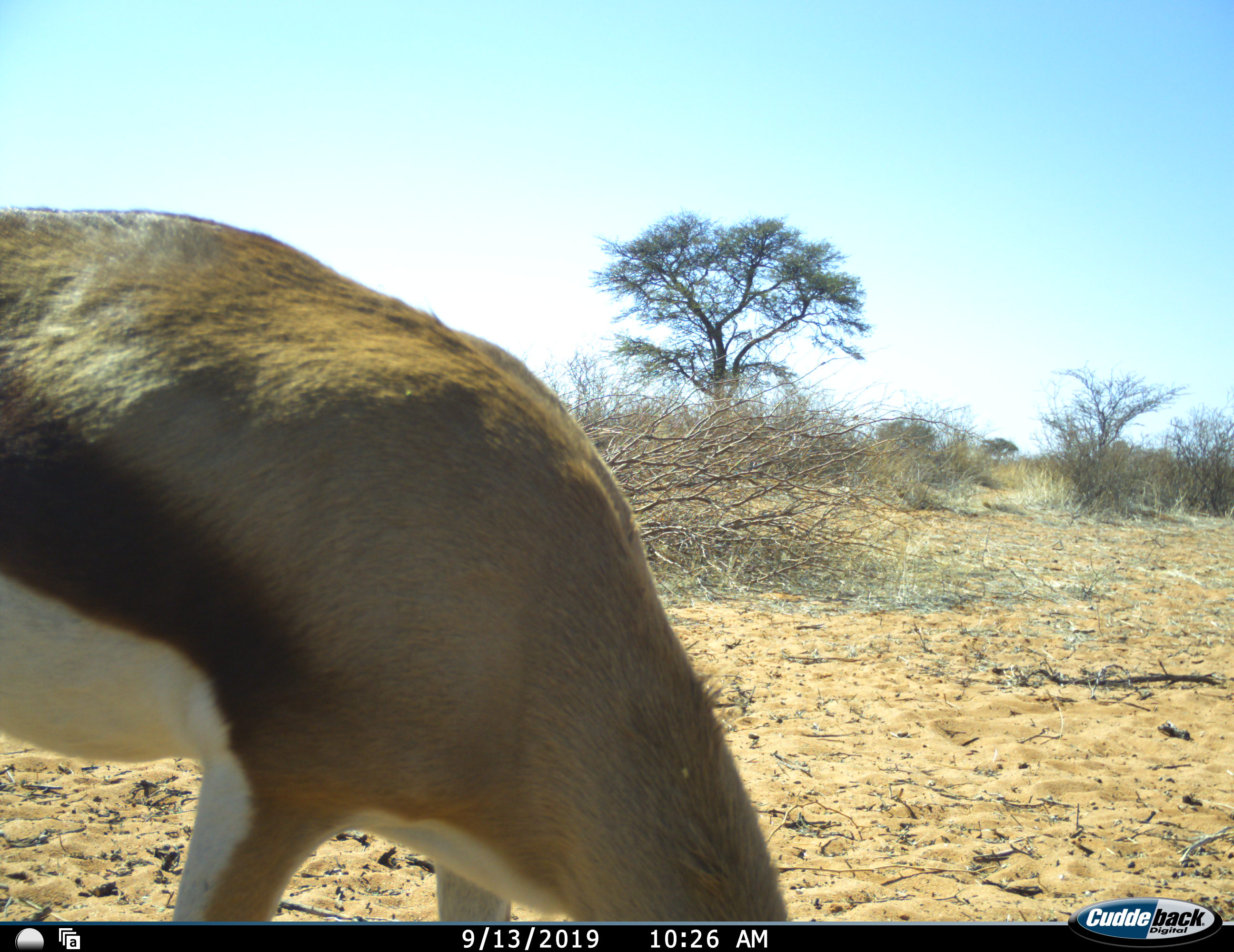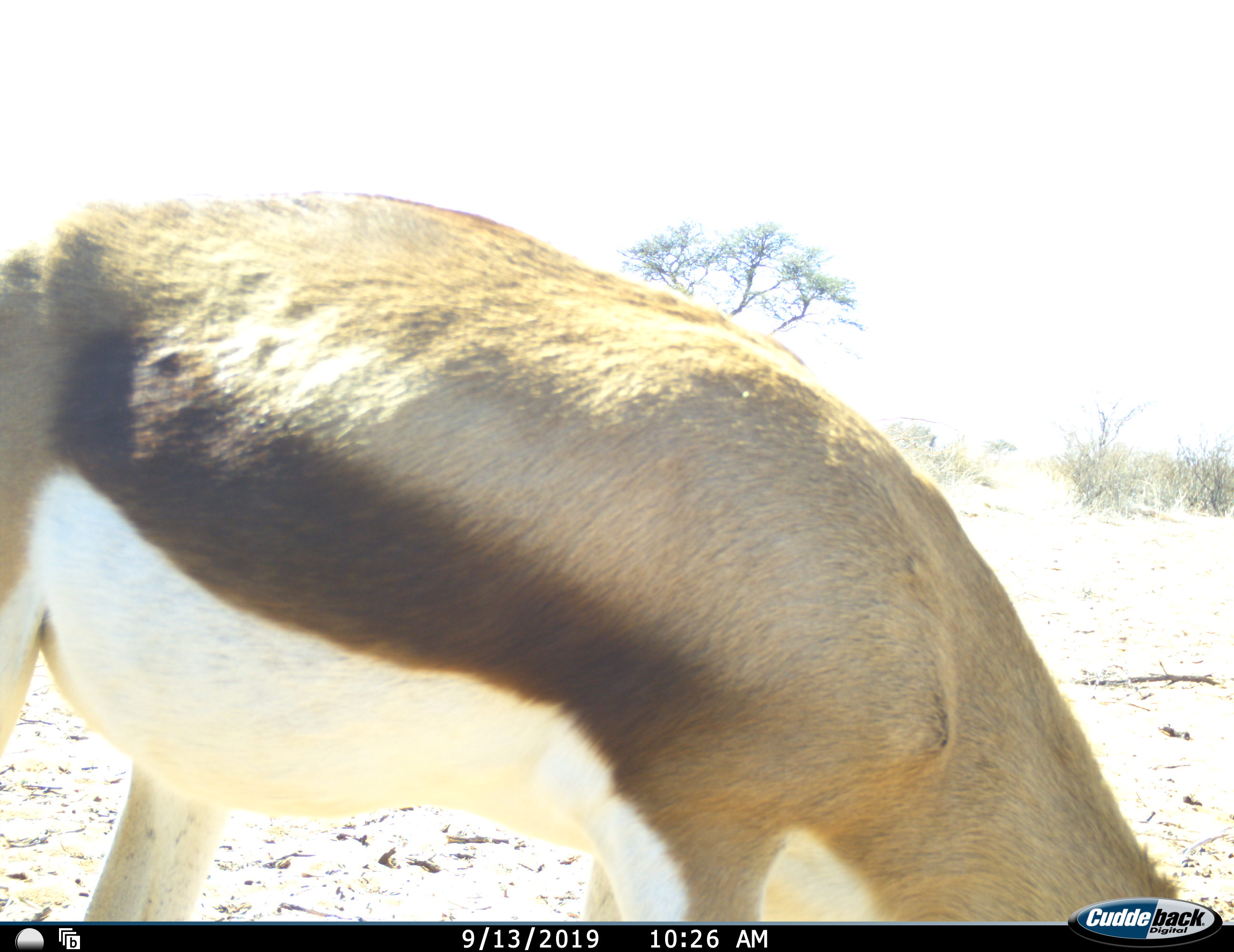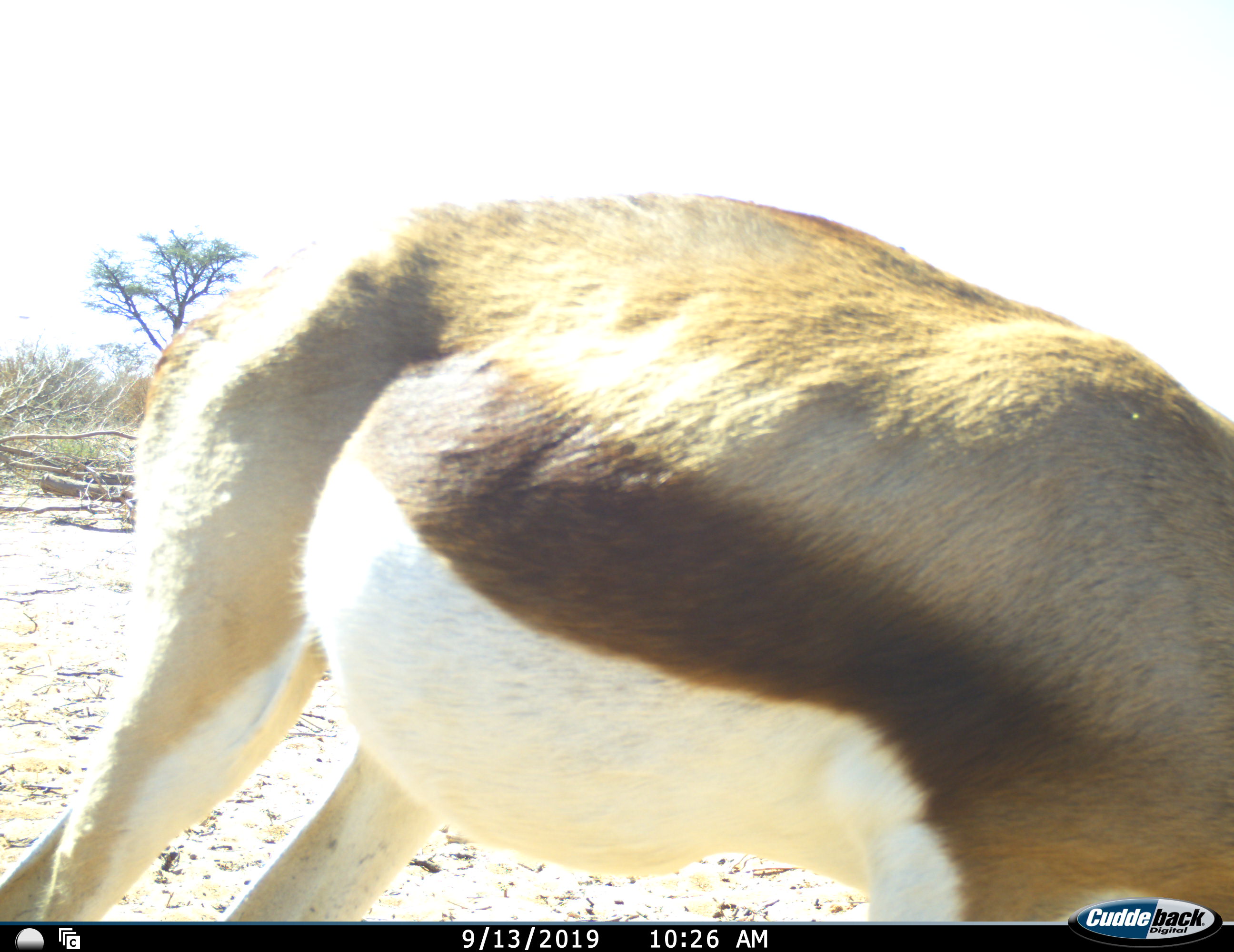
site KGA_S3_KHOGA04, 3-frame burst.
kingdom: Animalia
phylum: Chordata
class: Mammalia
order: Artiodactyla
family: Bovidae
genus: Antidorcas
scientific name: Antidorcas marsupialis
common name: springbok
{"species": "springbok (Antidorcas marsupialis)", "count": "1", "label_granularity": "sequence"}